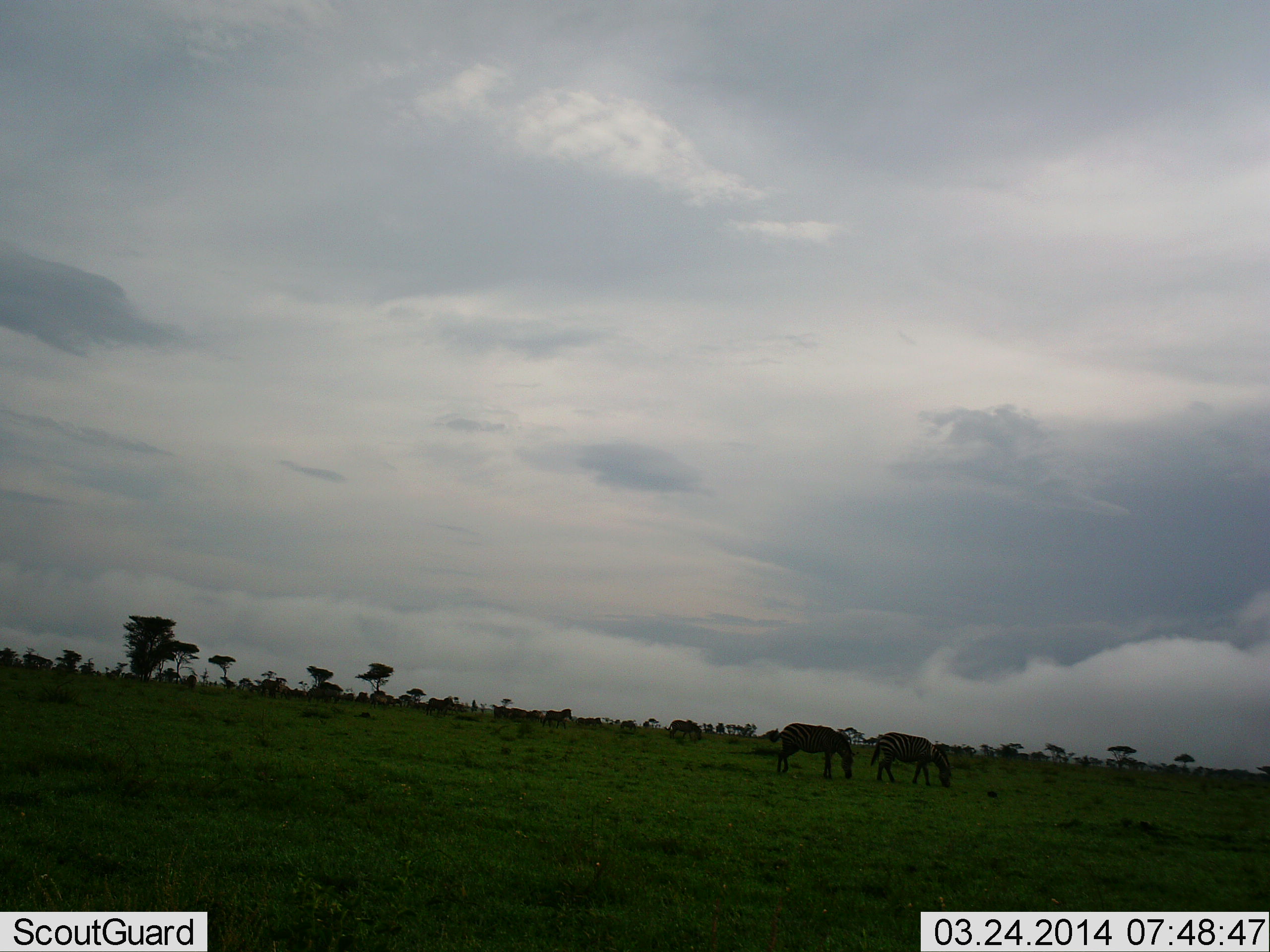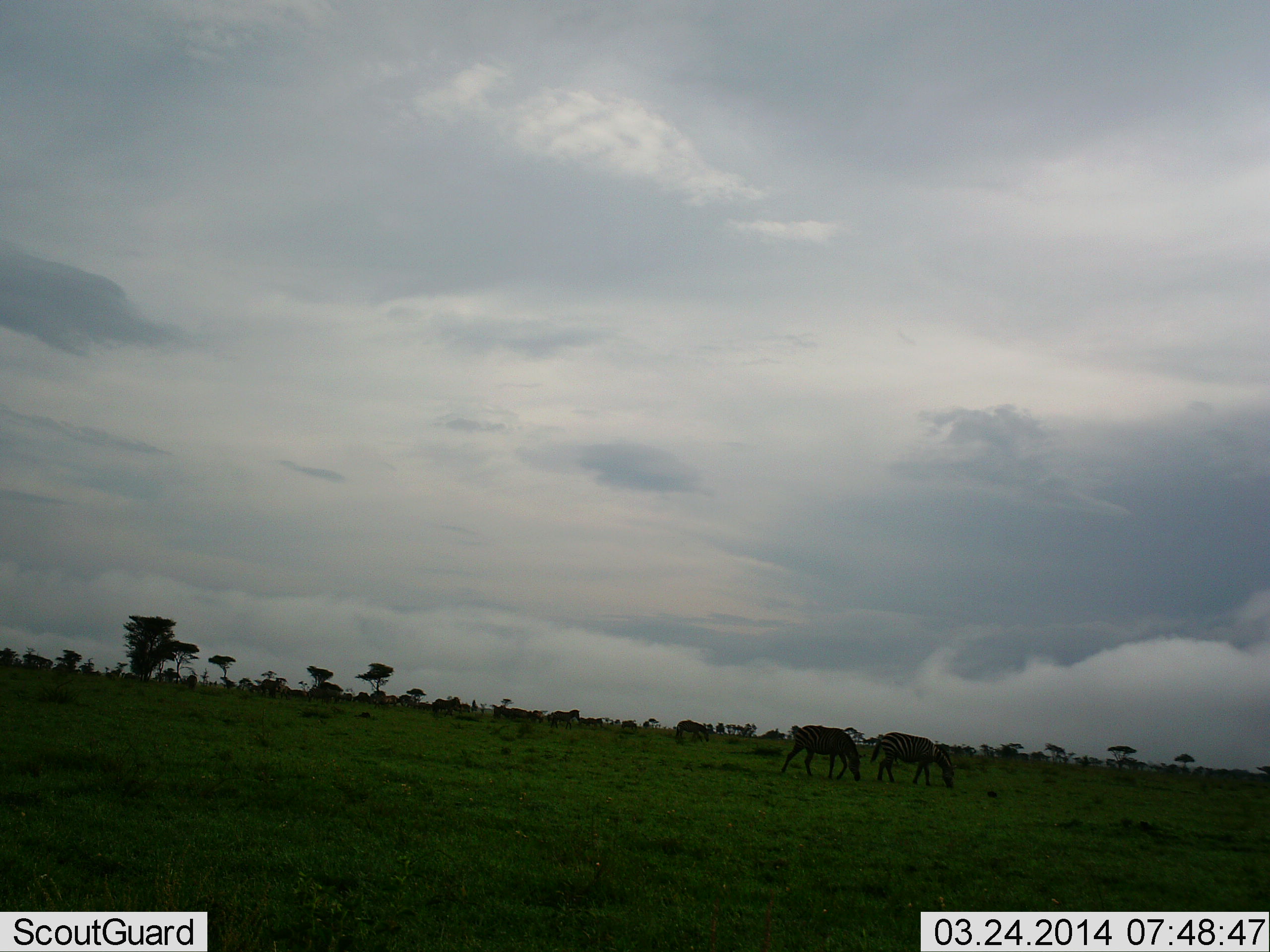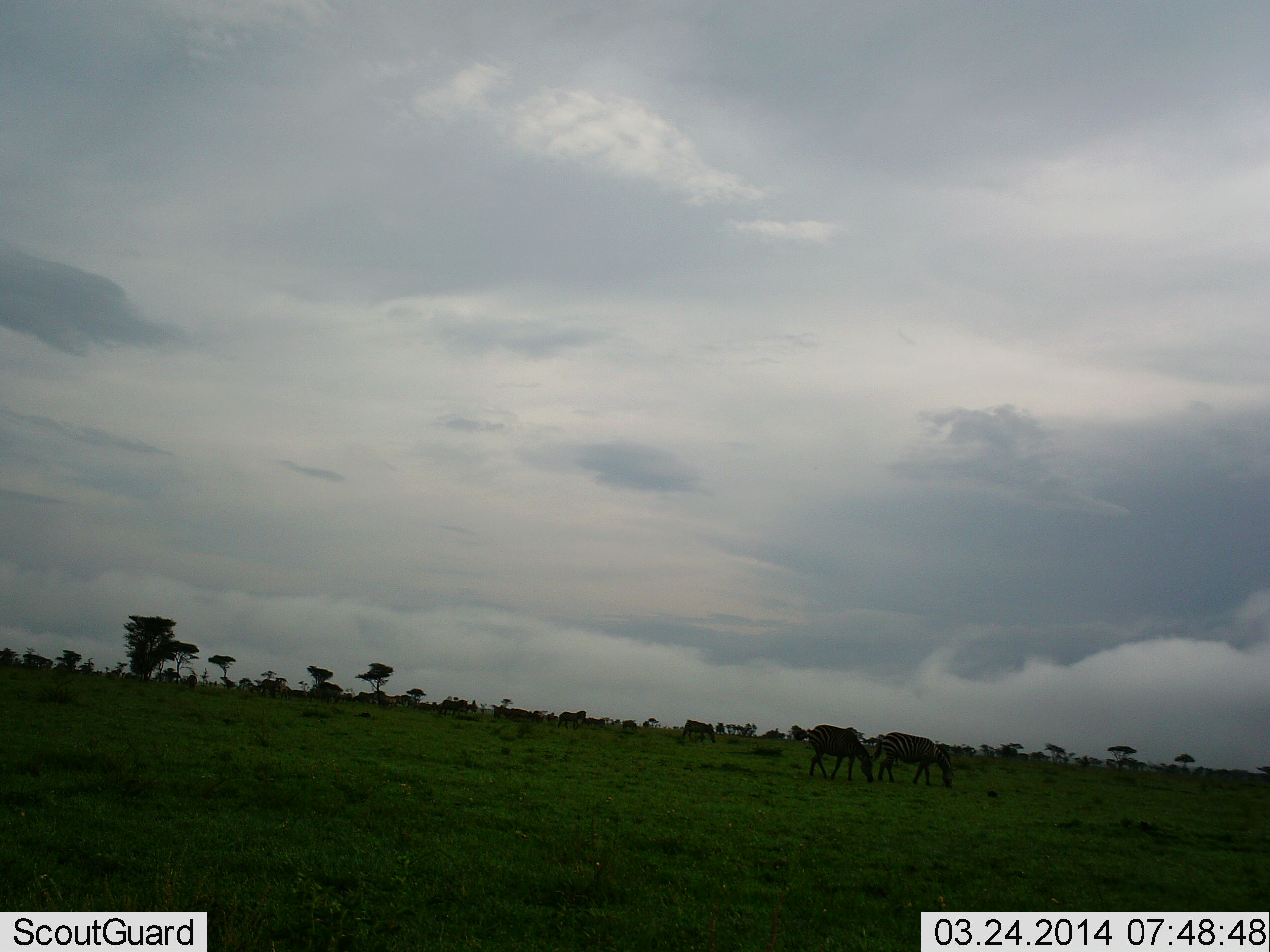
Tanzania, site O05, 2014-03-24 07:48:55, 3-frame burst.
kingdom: Animalia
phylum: Chordata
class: Mammalia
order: Perissodactyla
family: Equidae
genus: Equus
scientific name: Equus quagga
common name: plains zebra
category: zebra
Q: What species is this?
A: Zebra (plains zebra) (Equus quagga).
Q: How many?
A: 6.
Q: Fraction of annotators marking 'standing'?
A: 30%.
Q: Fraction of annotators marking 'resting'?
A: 0%.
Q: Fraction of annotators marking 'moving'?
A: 50%.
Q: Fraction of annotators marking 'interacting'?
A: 0%.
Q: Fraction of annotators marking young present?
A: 0%.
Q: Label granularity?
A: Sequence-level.